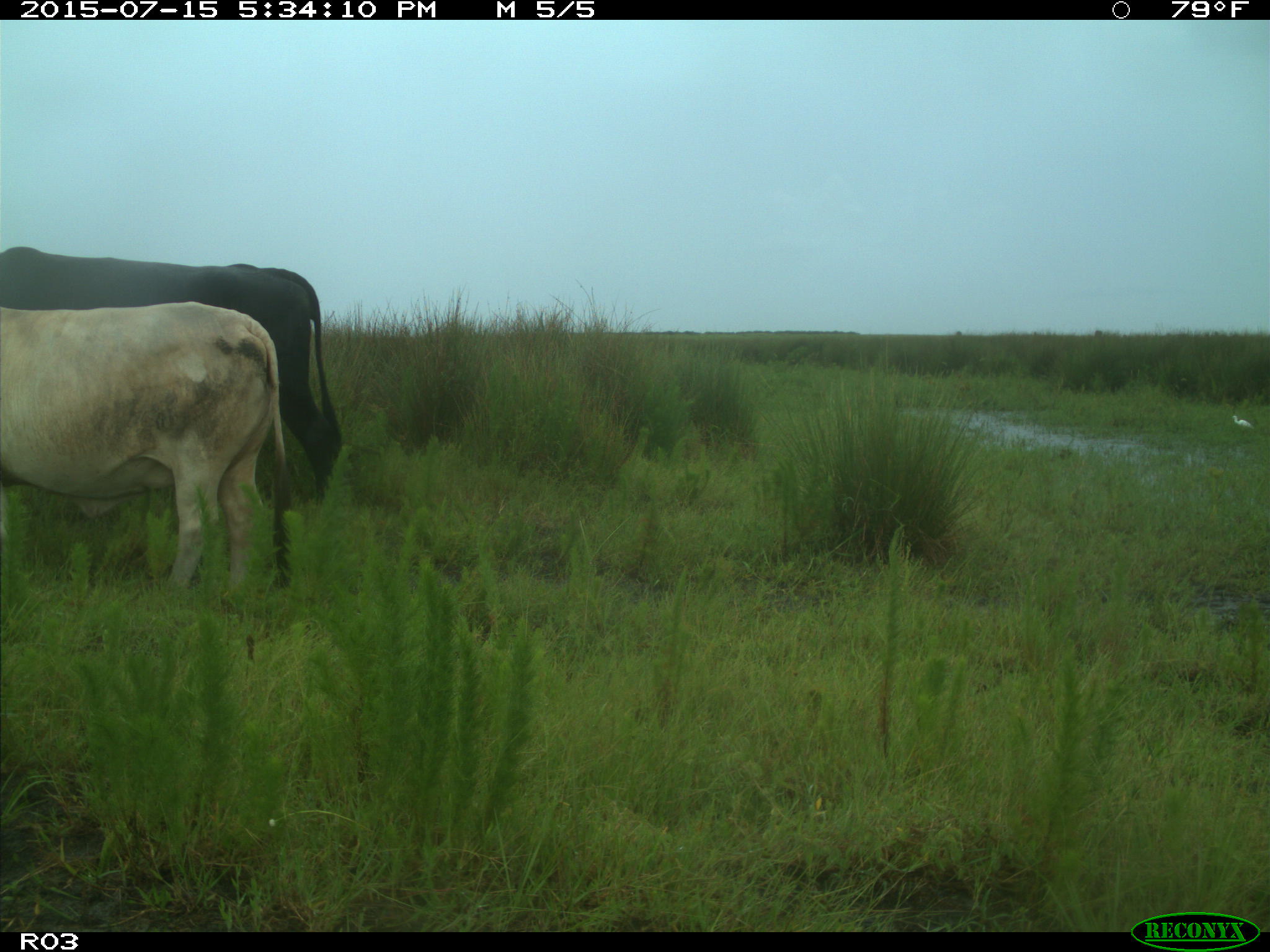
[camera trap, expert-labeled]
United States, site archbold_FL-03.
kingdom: Animalia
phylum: Chordata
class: Mammalia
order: Artiodactyla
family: Bovidae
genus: Bos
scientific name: Bos taurus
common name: domestic cow